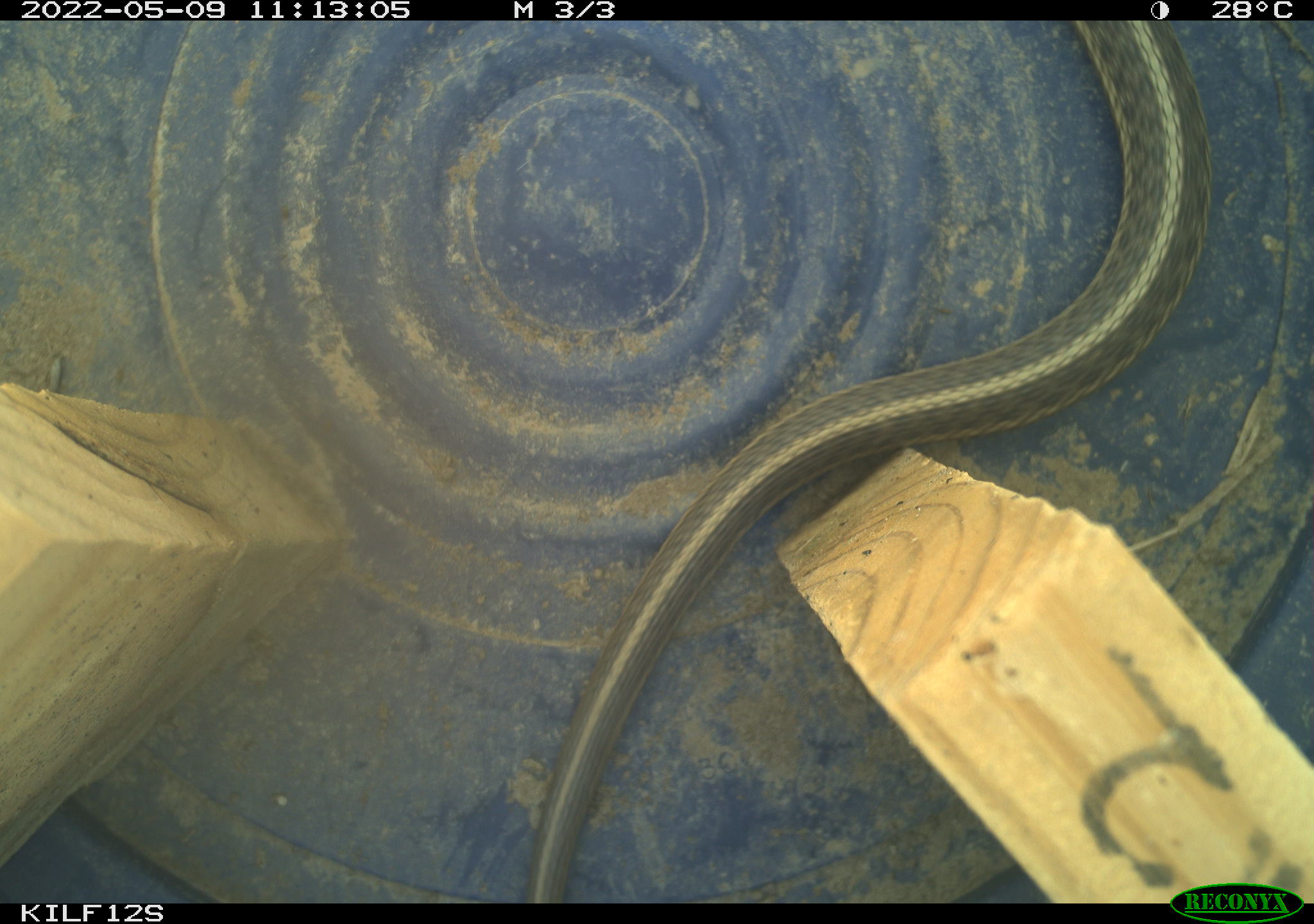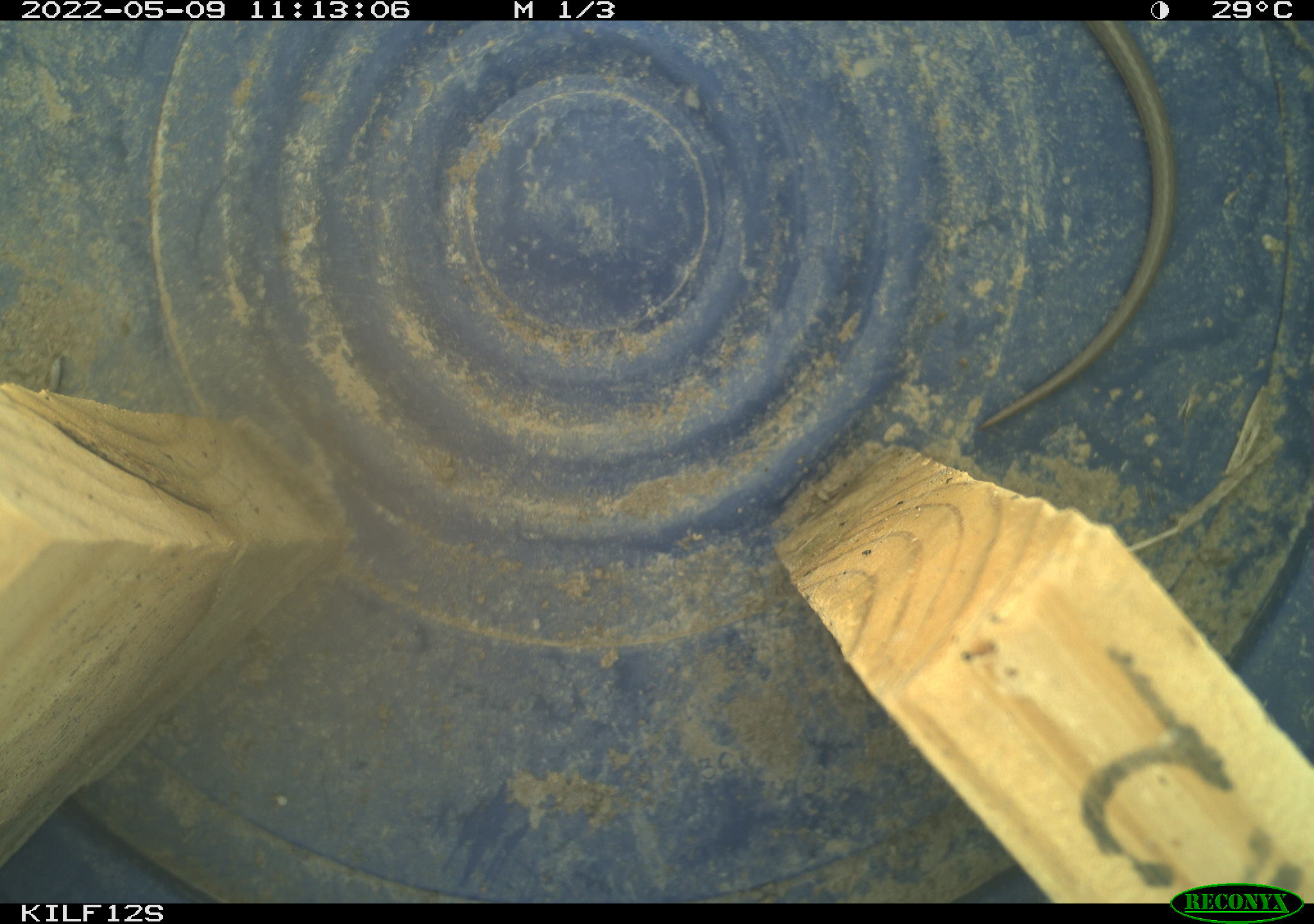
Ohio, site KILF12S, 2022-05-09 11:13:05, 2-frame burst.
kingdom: Animalia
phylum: Chordata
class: Reptilia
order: Squamata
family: Colubridae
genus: Thamnophis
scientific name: Thamnophis sirtalis sirtalis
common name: eastern gartersnake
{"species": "eastern gartersnake (Thamnophis sirtalis sirtalis)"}